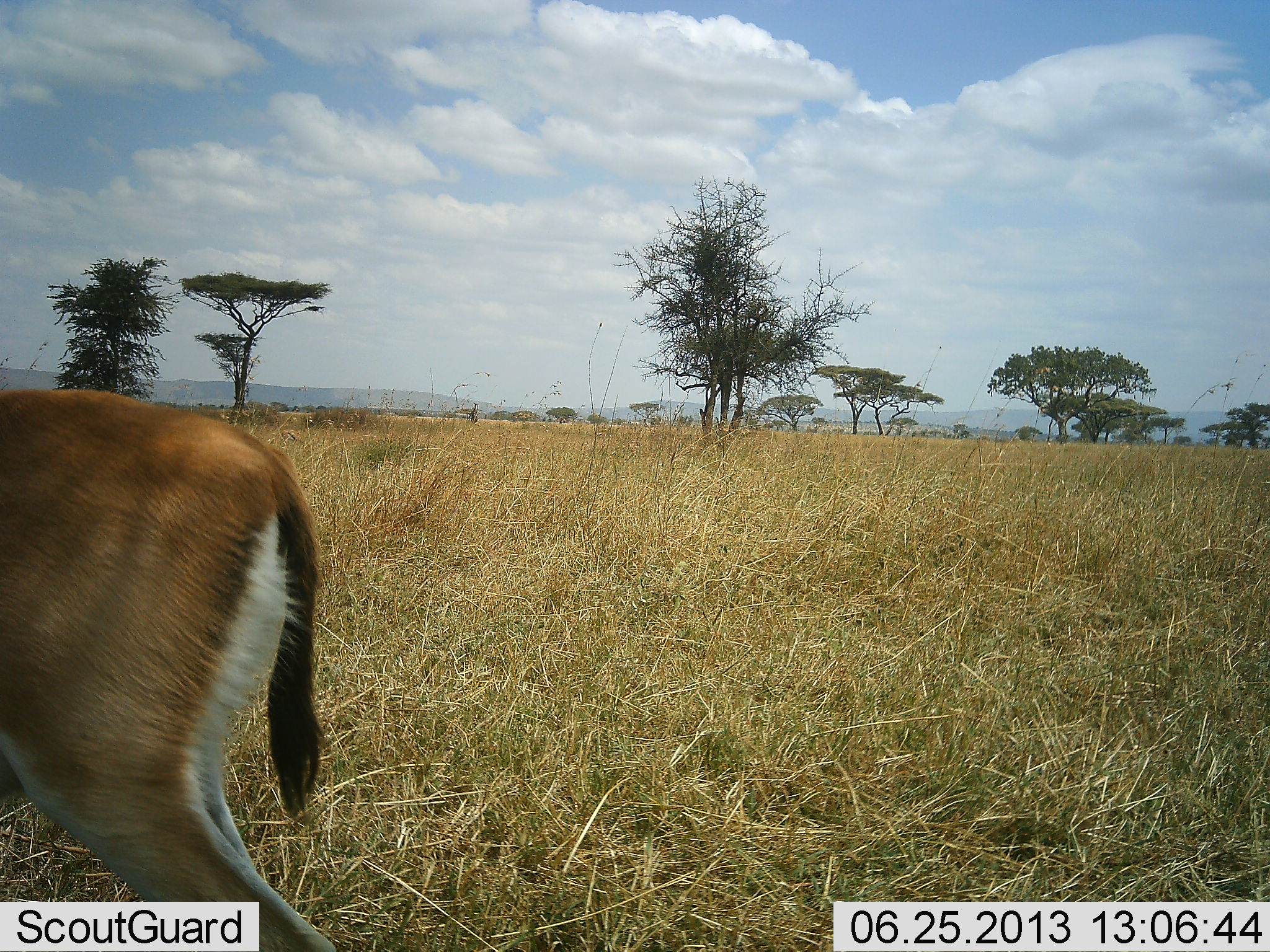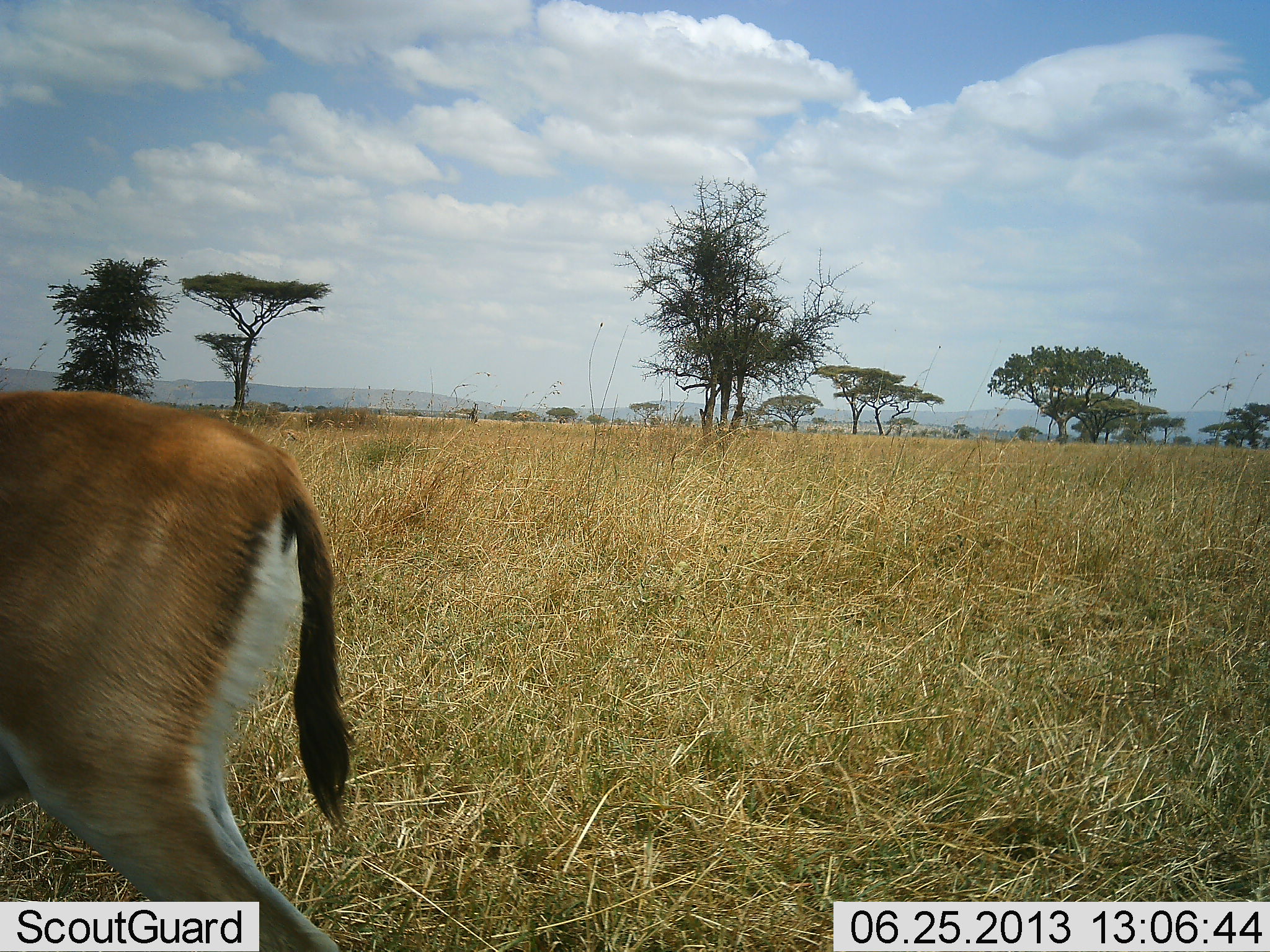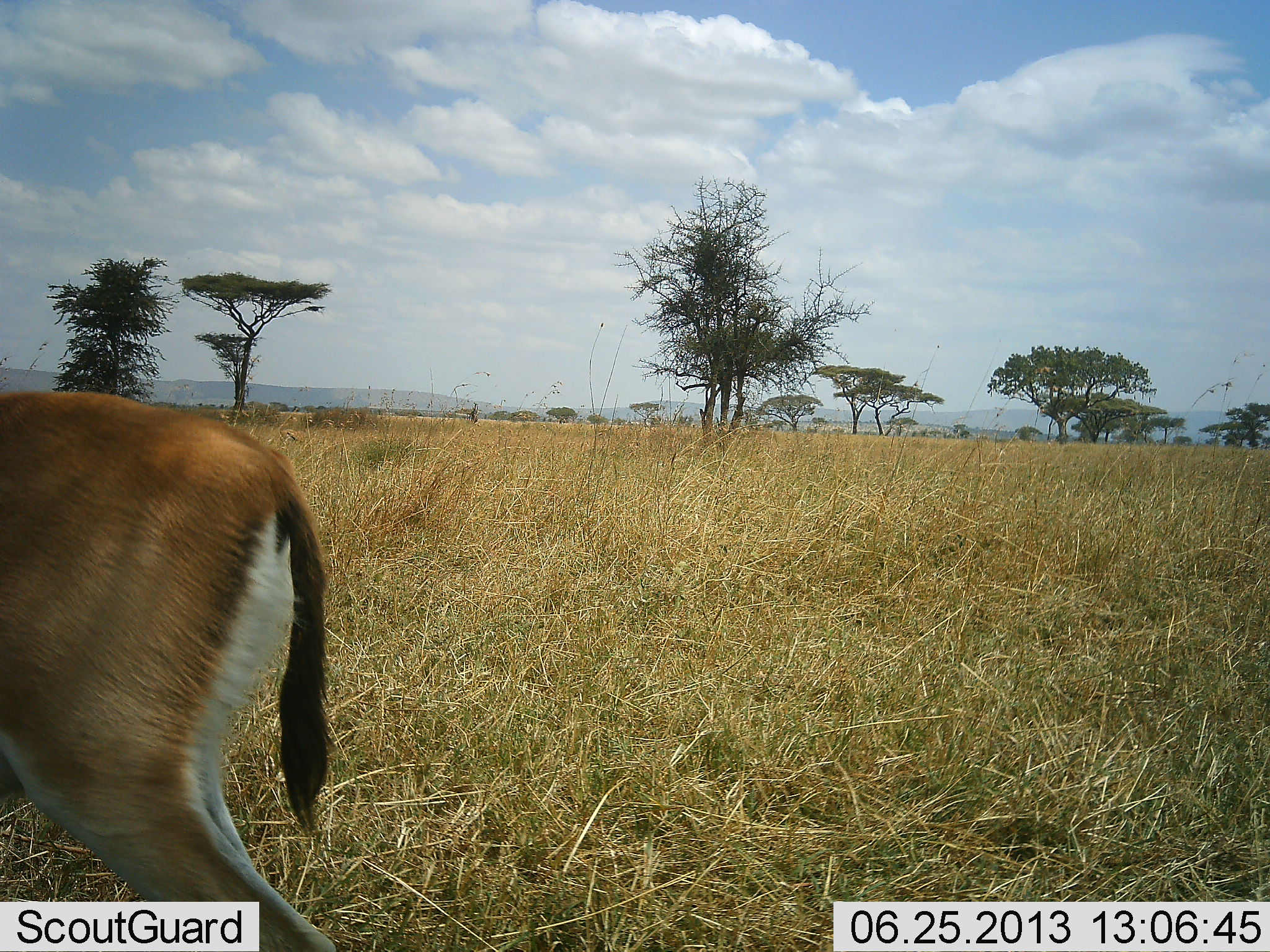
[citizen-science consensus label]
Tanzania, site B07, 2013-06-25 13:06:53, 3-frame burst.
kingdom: Animalia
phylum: Chordata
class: Mammalia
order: Artiodactyla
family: Bovidae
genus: Eudorcas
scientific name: Eudorcas thomsonii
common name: thomson's gazelle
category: gazellethomsons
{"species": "gazellethomsons (thomson's gazelle) (Eudorcas thomsonii)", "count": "1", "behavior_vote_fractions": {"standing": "100%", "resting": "0%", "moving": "0%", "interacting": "0%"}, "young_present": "0%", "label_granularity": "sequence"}